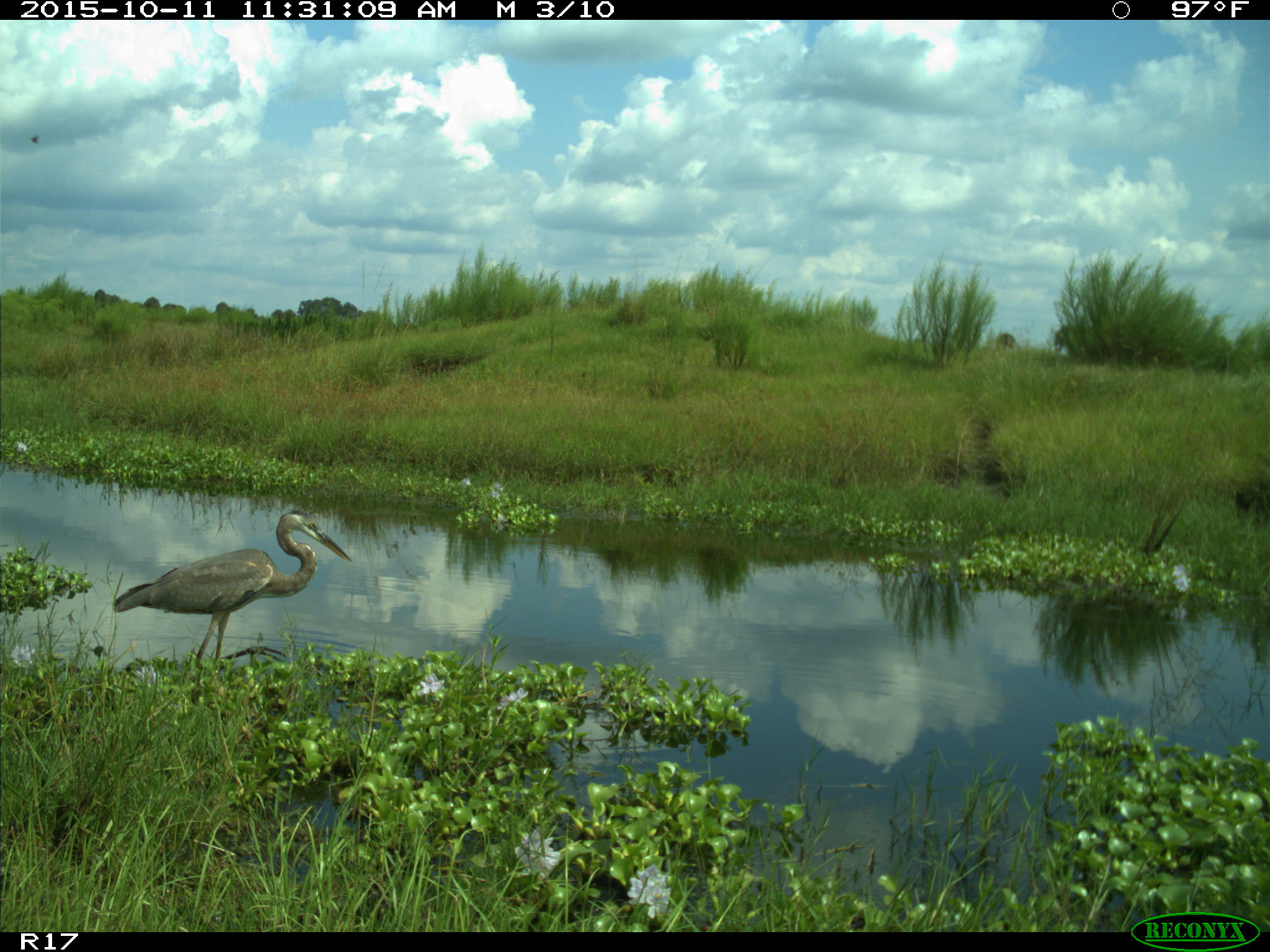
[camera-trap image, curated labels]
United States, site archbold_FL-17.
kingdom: Animalia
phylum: Chordata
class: Aves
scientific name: Aves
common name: birds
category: unidentified bird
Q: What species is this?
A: Unidentified bird (birds) (Aves).